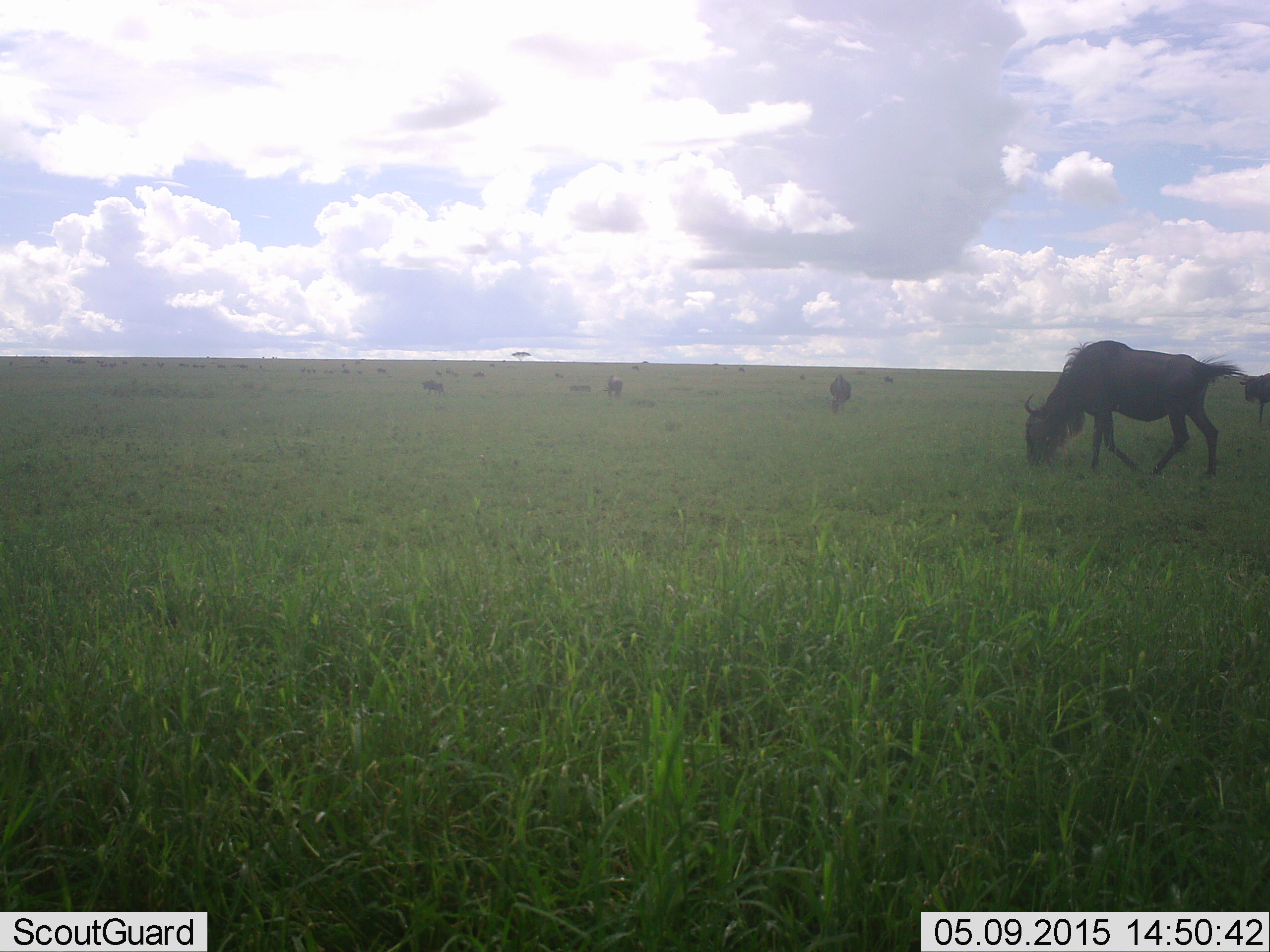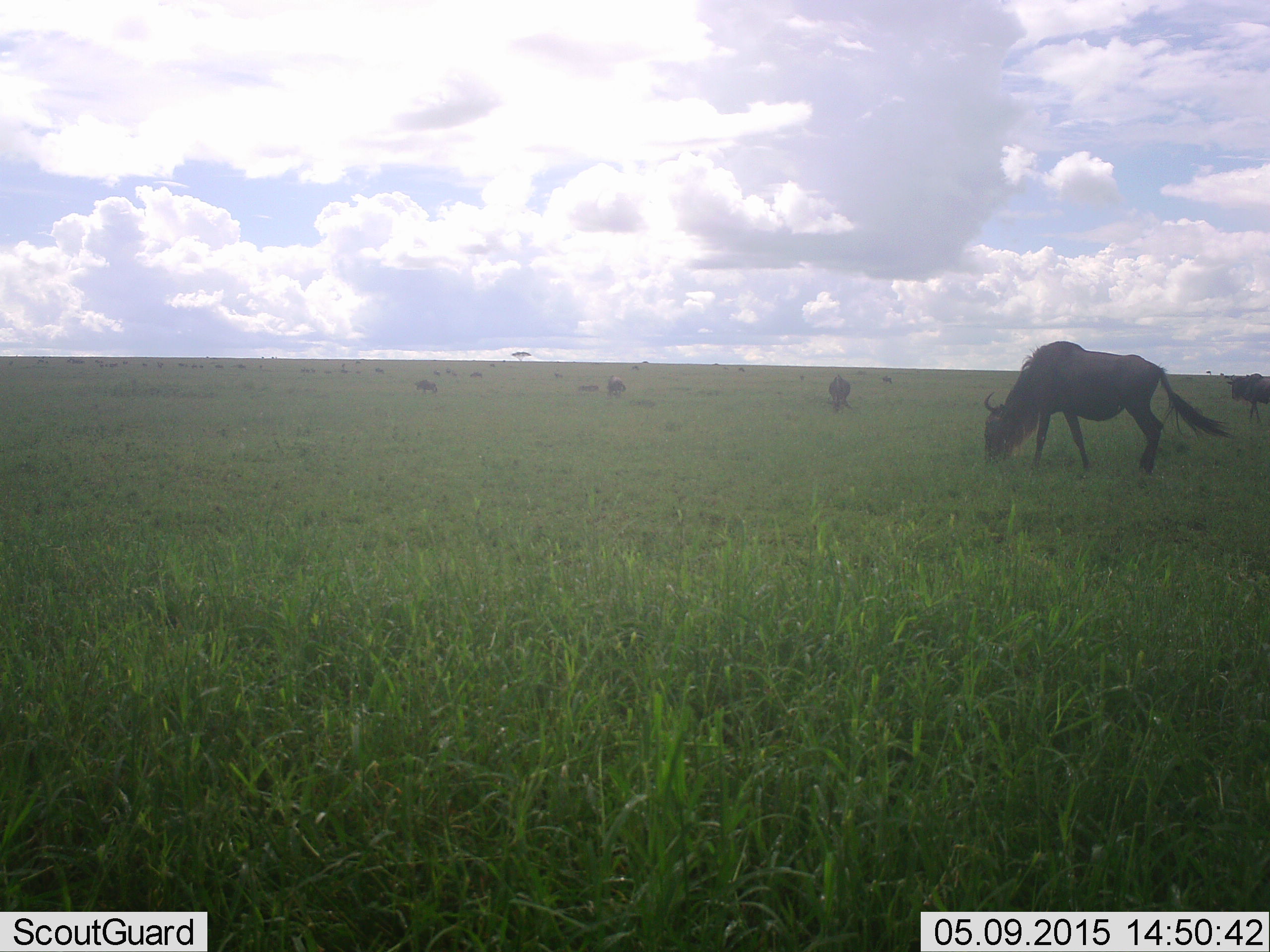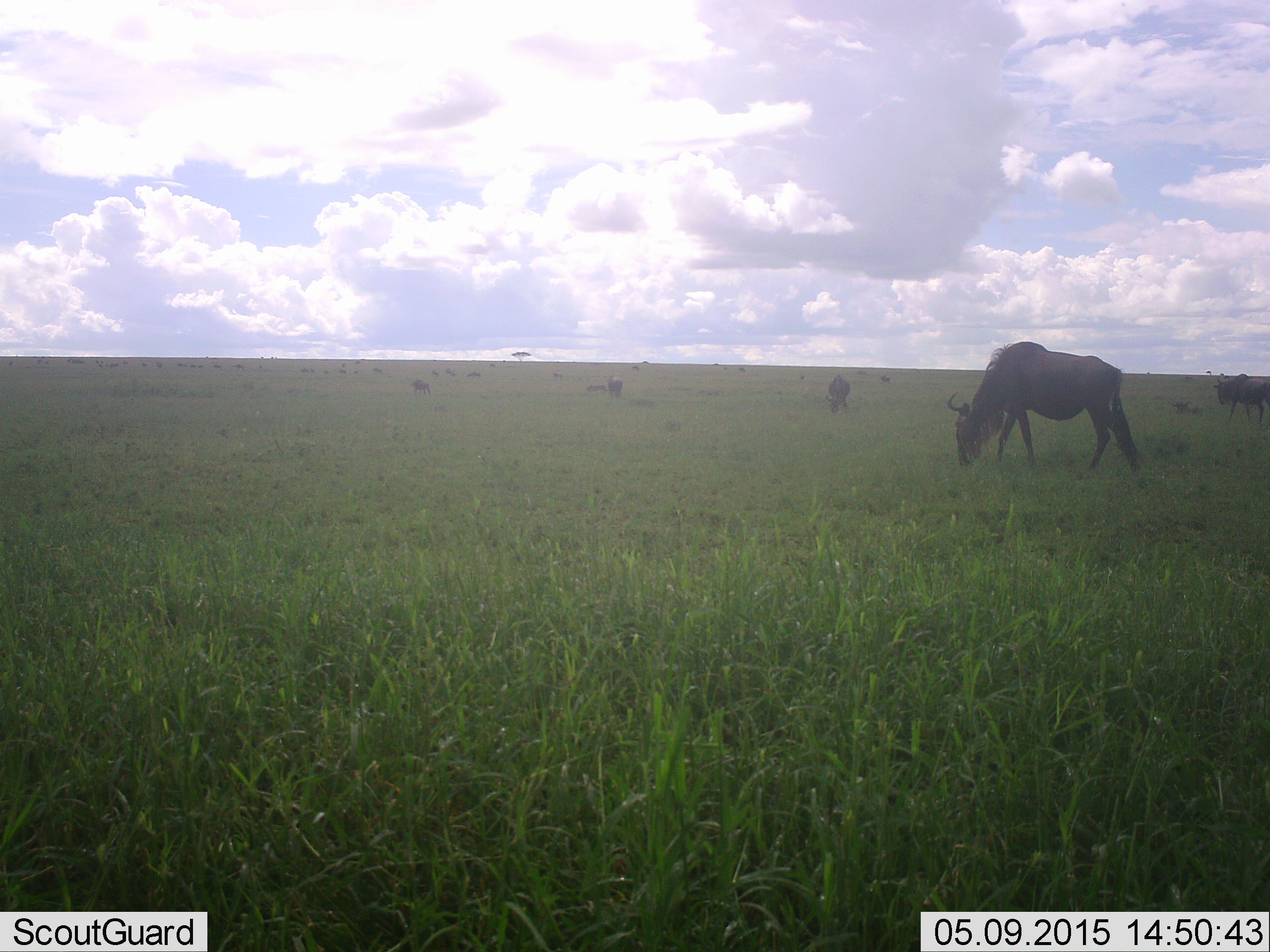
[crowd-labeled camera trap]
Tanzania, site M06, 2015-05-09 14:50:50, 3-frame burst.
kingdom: Animalia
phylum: Chordata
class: Mammalia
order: Artiodactyla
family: Bovidae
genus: Connochaetes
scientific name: Connochaetes taurinus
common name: blue wildebeest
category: wildebeest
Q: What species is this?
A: Wildebeest (blue wildebeest) (Connochaetes taurinus).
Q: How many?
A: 6.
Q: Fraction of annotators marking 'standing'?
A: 50%.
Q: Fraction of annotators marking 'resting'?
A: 20%.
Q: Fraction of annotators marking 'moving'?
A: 70%.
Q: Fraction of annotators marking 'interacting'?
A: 10%.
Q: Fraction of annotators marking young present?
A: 0%.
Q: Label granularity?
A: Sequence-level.